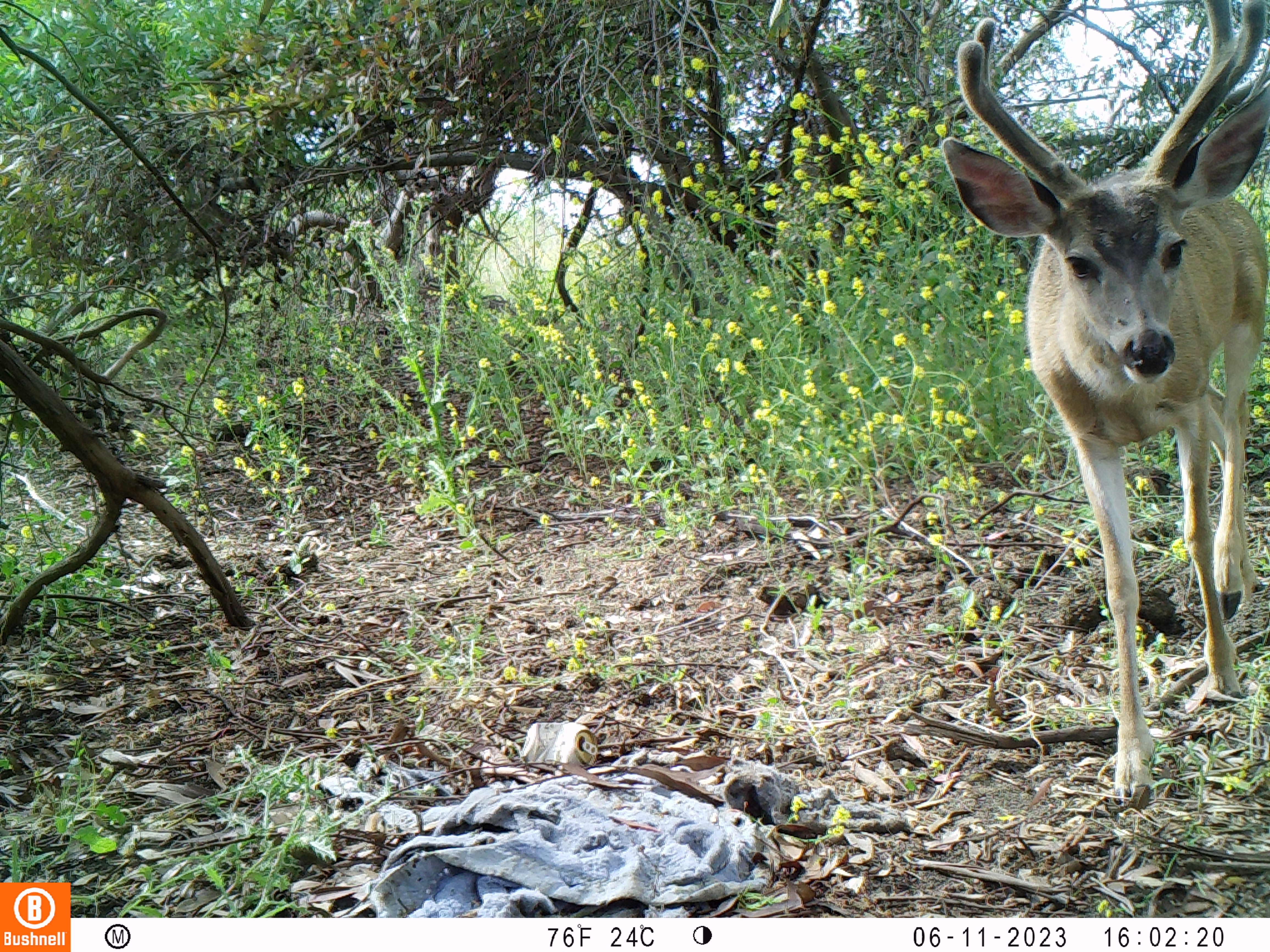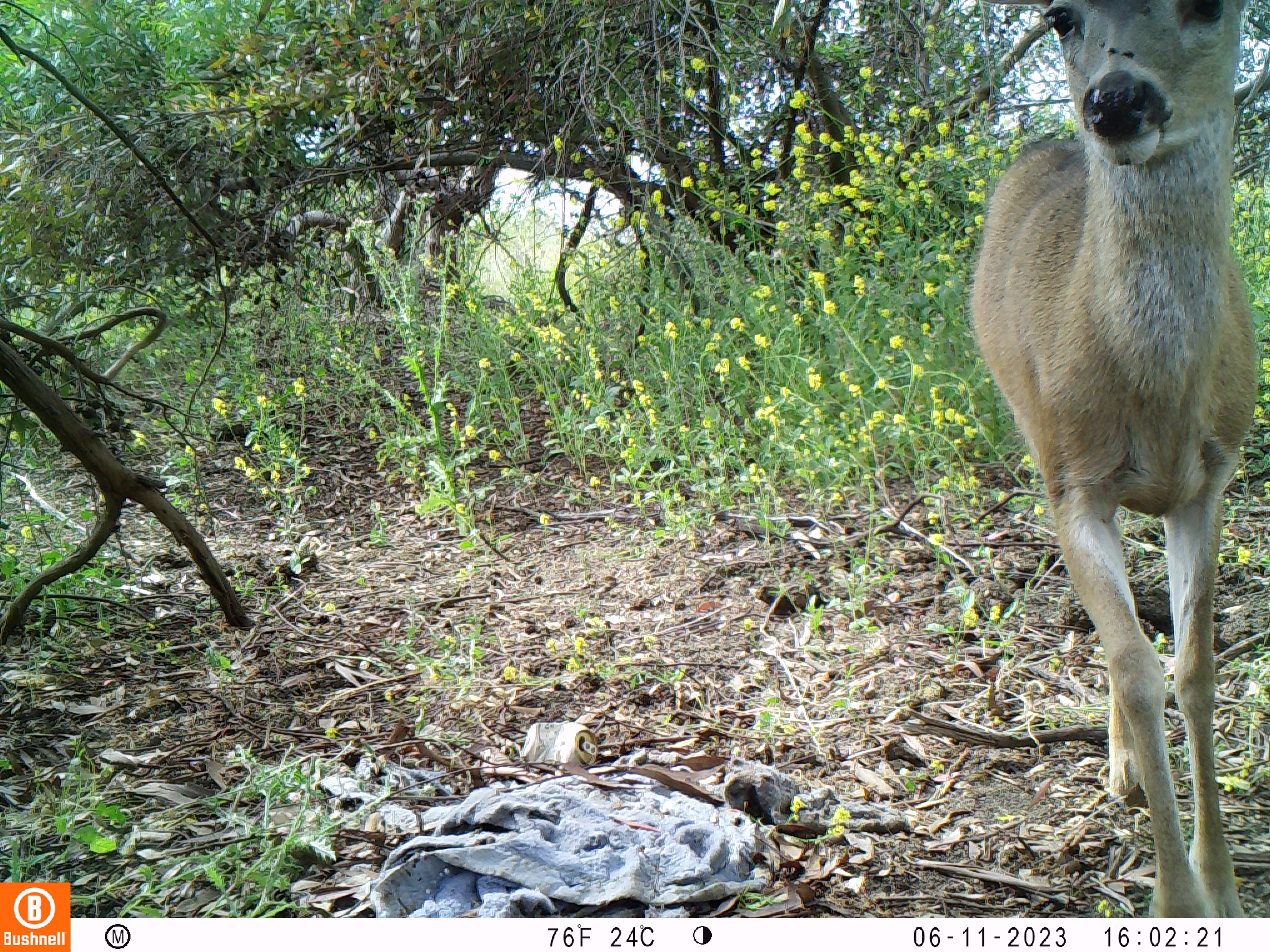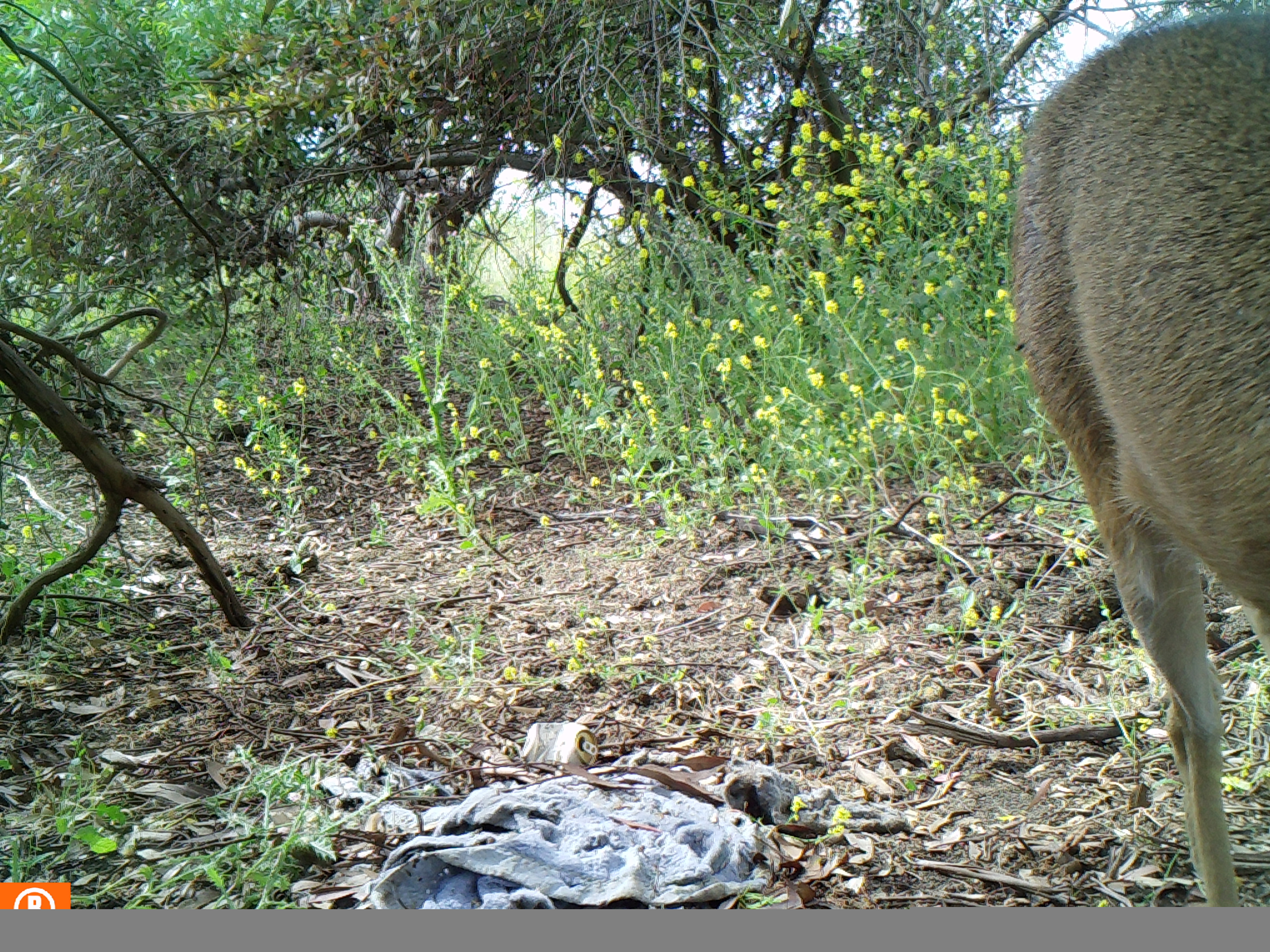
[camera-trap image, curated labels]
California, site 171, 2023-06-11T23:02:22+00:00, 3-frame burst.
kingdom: Animalia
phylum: Chordata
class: Mammalia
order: Artiodactyla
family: Cervidae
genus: Odocoileus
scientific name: Odocoileus hemionus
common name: mule deer